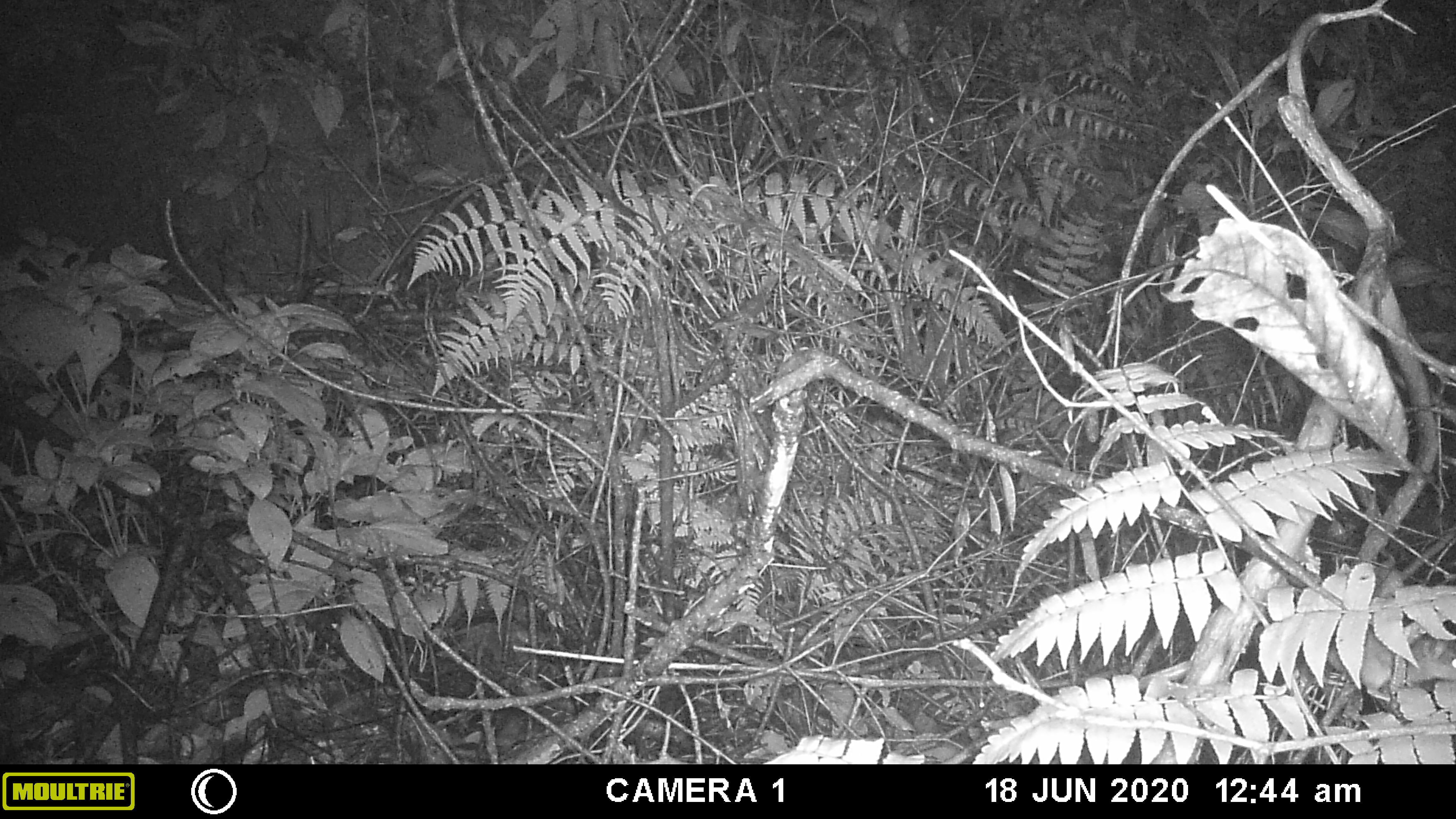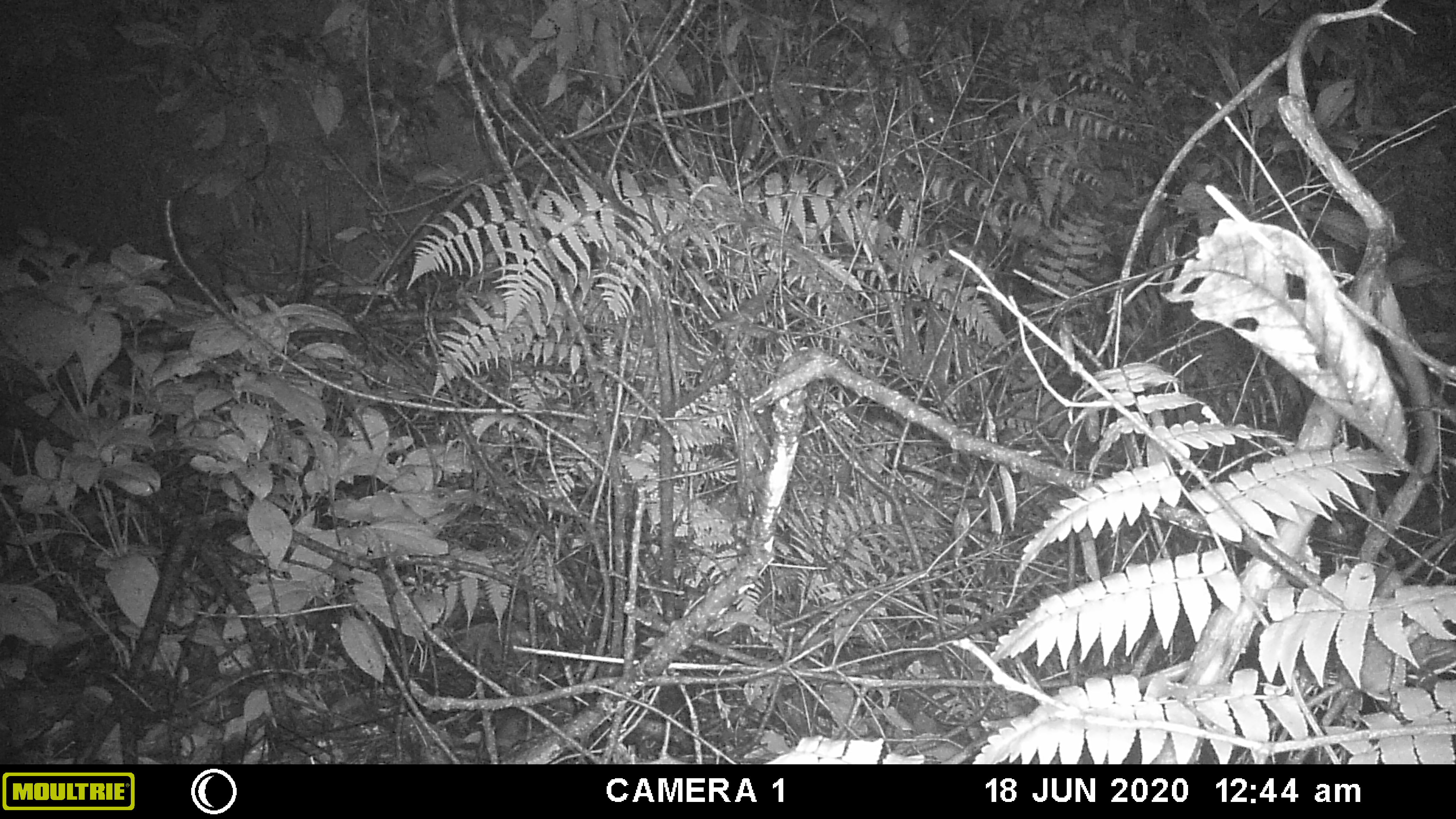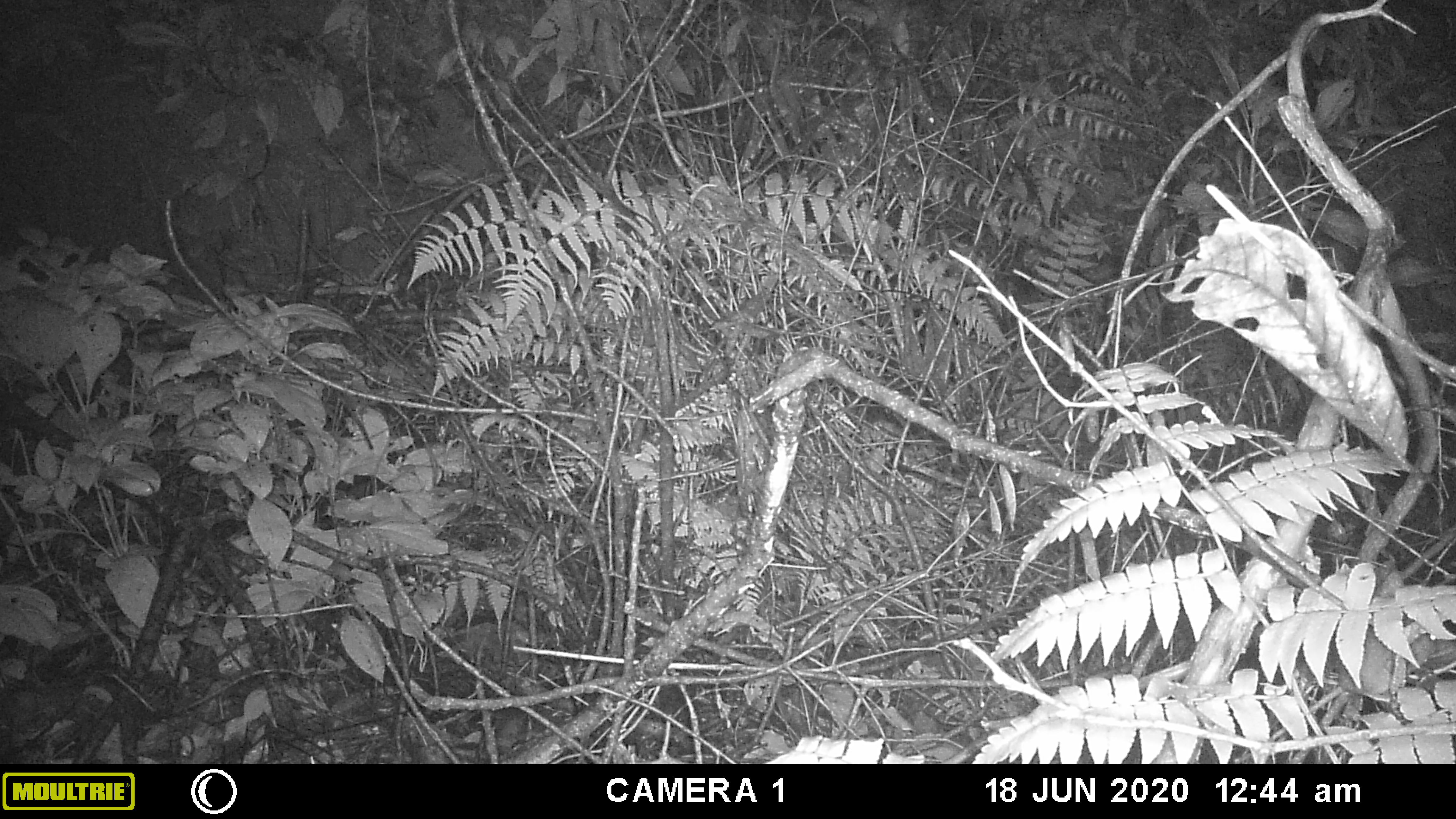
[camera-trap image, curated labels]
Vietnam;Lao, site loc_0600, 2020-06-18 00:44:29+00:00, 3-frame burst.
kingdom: Animalia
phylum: Chordata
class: Mammalia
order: Rodentia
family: Muridae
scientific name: Muridae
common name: old-world mice and rats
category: unidentified murid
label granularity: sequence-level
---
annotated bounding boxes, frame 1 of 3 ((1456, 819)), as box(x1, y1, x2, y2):
unidentified murid: box(1311, 625, 1456, 700)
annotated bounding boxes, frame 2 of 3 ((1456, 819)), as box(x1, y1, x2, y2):
unidentified murid: box(1236, 616, 1433, 745)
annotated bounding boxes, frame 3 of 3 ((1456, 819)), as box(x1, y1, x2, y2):
unidentified murid: box(1262, 617, 1443, 739)